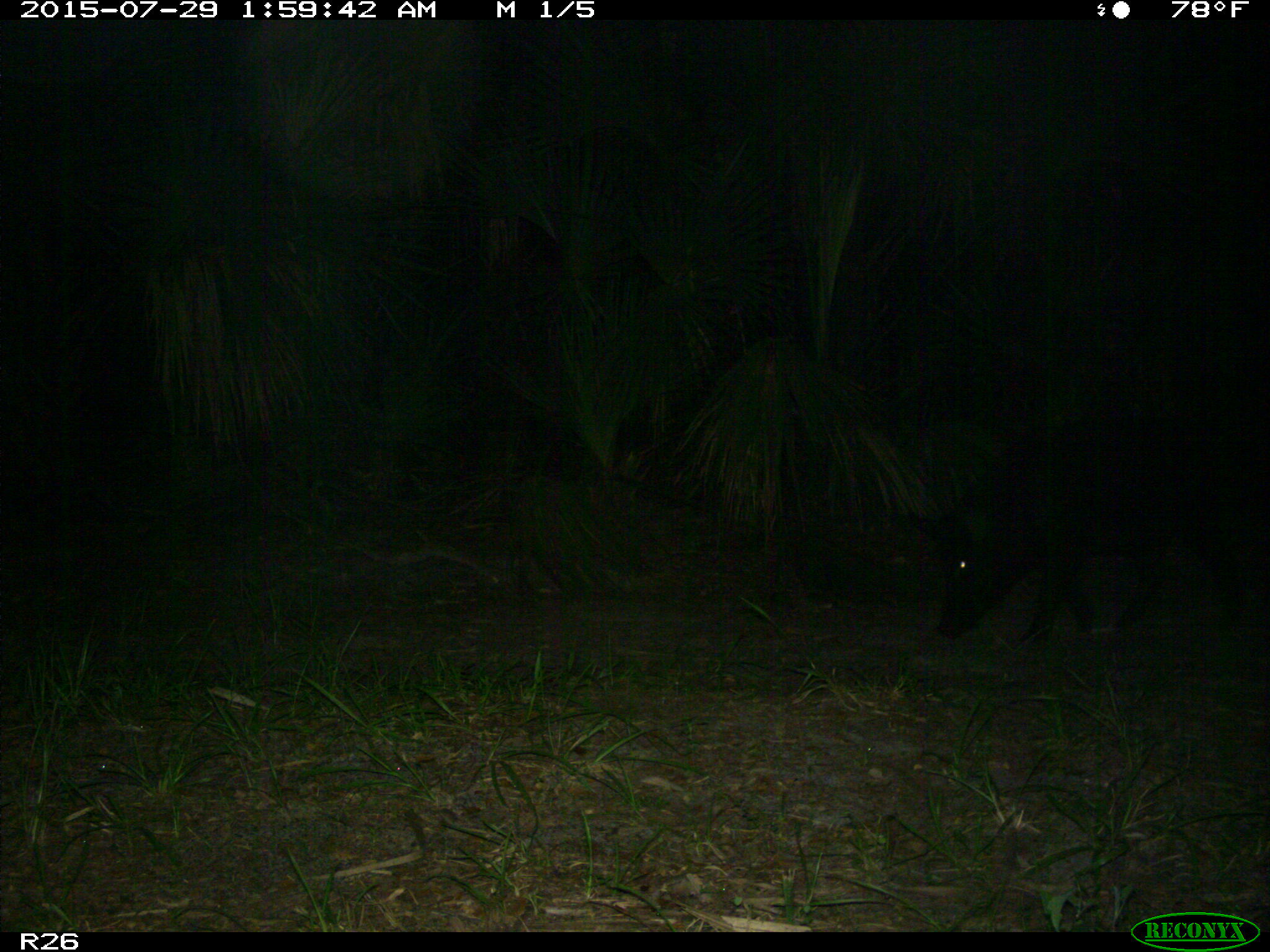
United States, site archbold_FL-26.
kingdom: Animalia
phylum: Chordata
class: Mammalia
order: Artiodactyla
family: Suidae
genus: Sus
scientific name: Sus scrofa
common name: wild boar